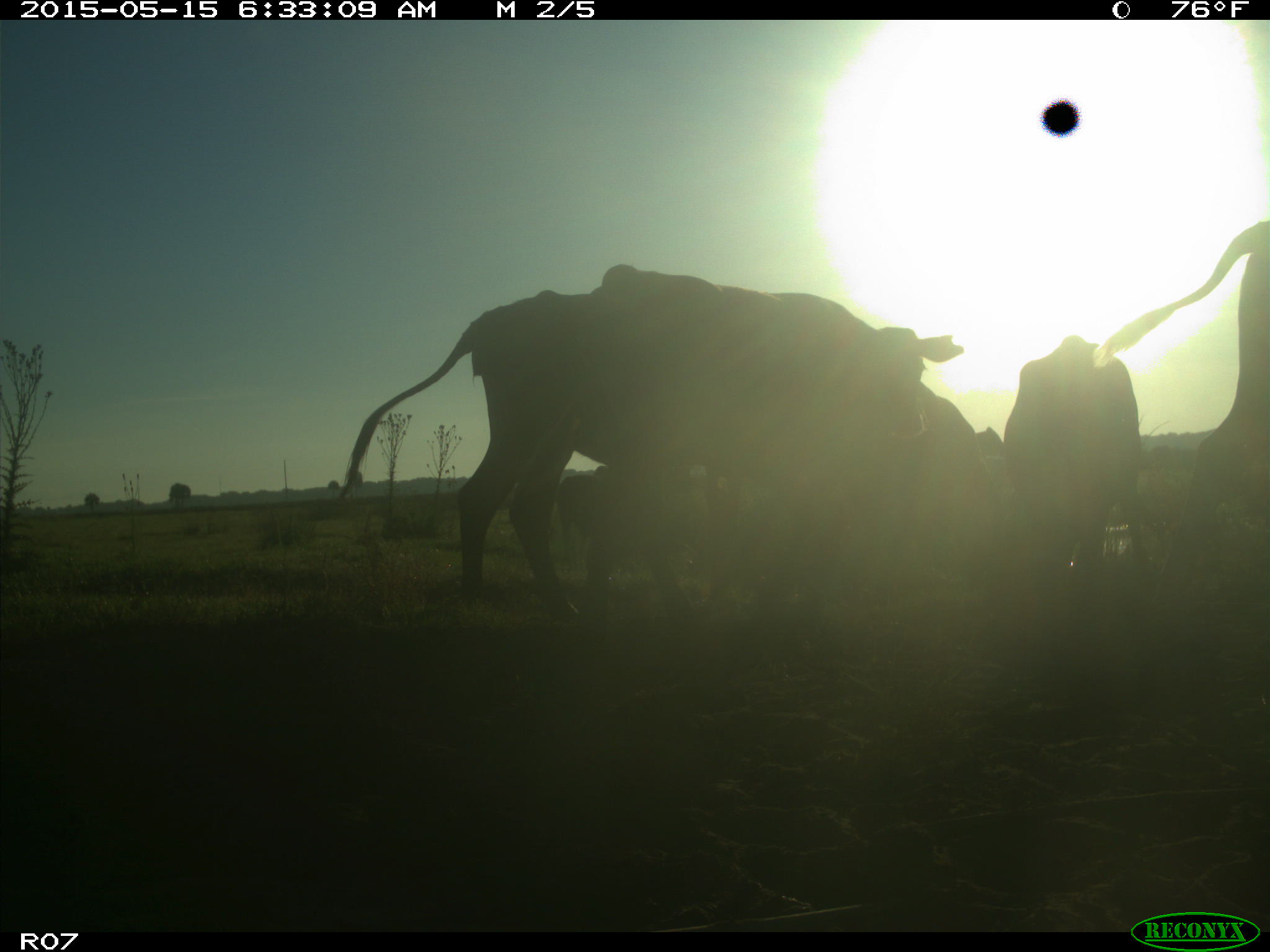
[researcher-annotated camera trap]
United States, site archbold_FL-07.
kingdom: Animalia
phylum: Chordata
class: Mammalia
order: Artiodactyla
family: Bovidae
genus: Bos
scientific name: Bos taurus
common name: domestic cow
Bos taurus (domestic cow).